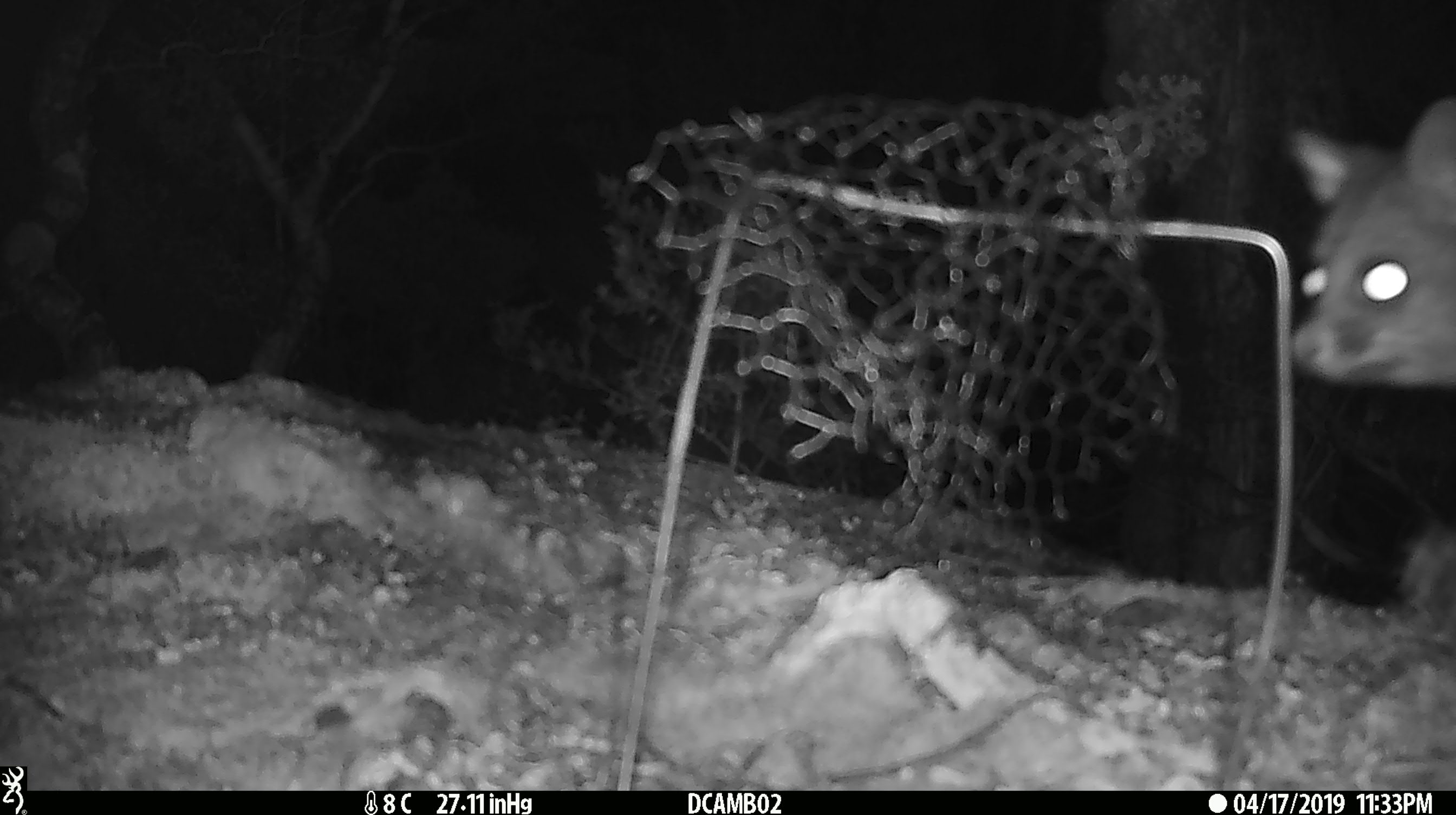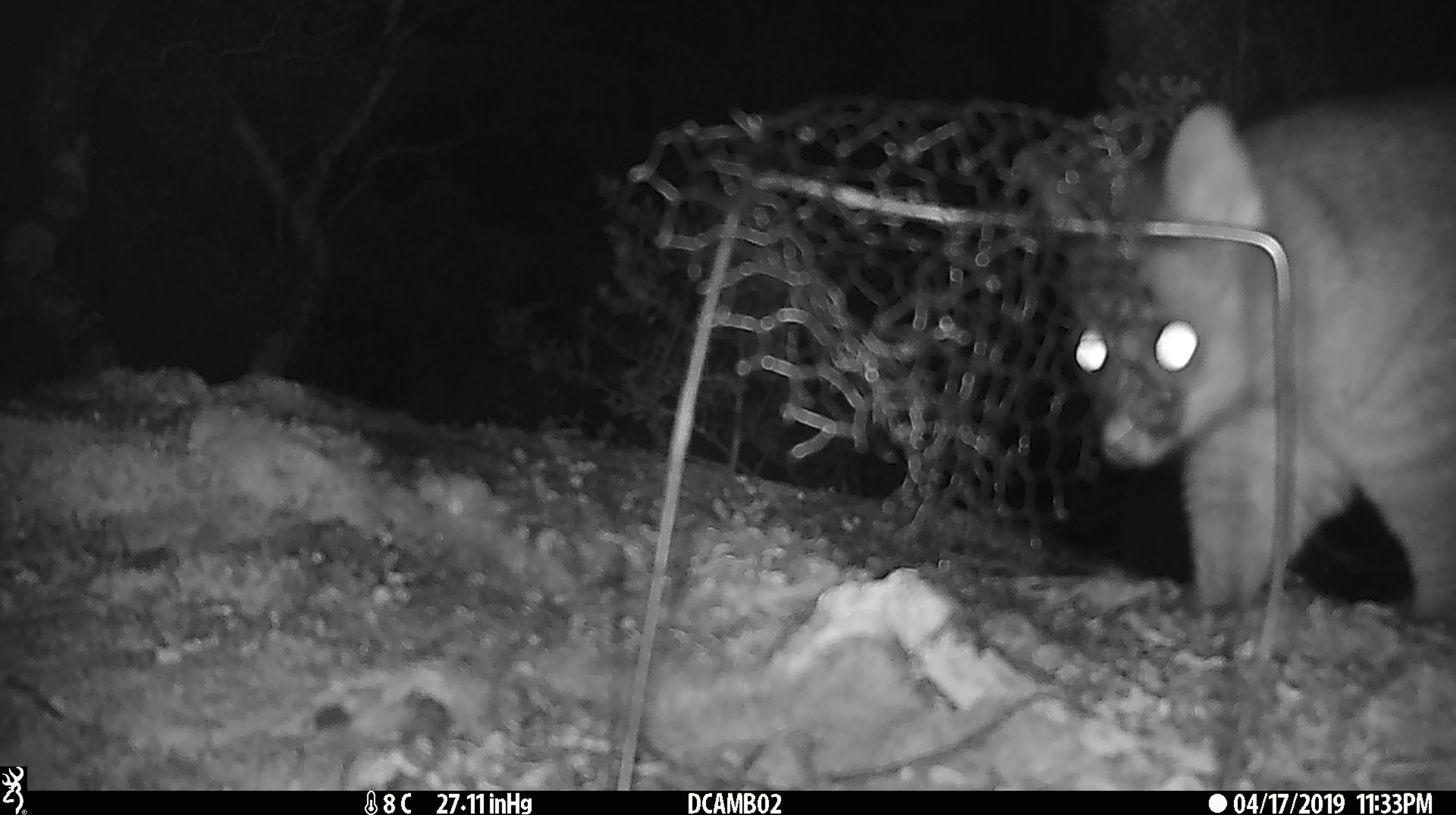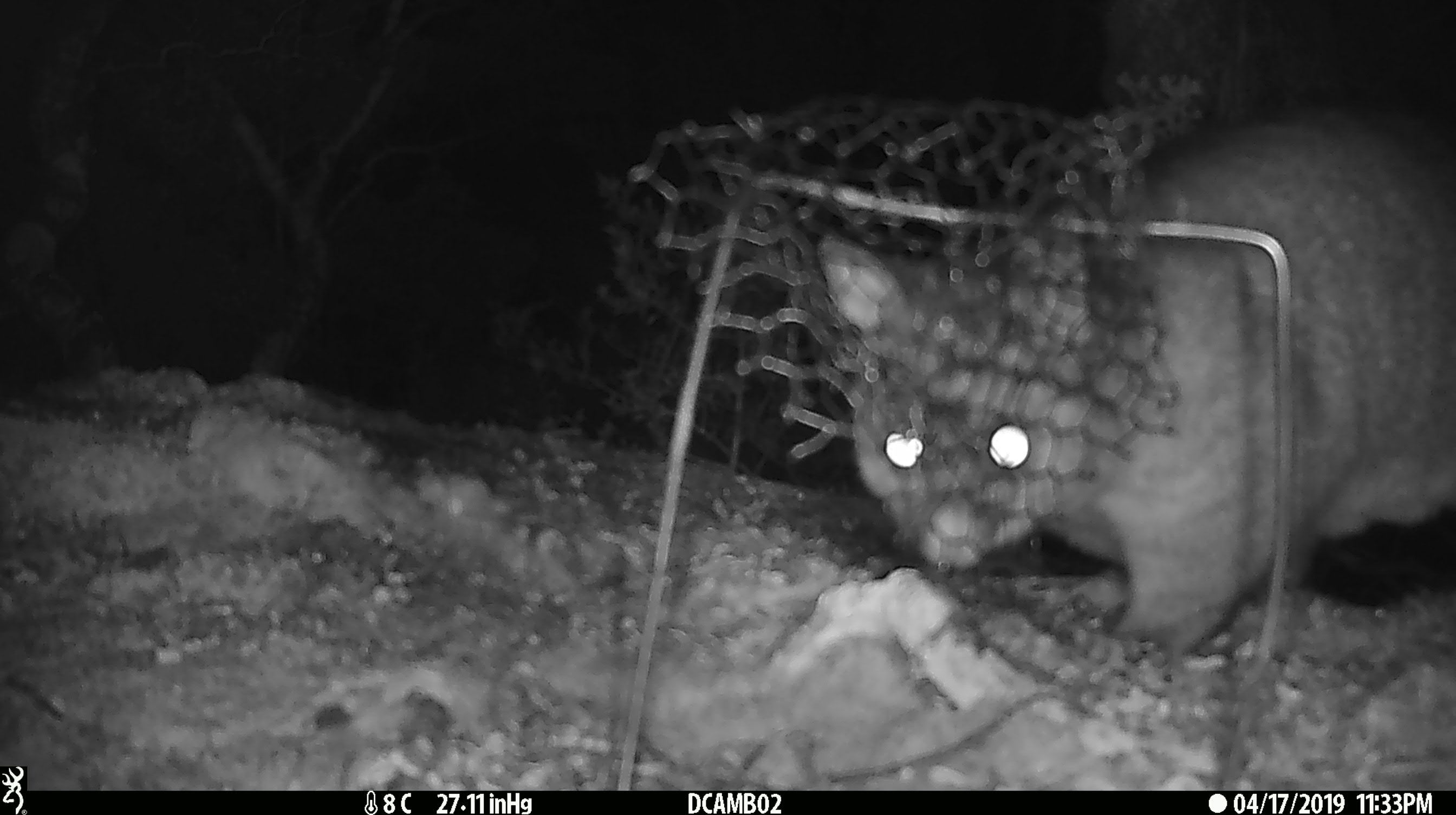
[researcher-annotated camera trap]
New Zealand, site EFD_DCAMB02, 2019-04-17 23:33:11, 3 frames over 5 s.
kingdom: Animalia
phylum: Chordata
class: Mammalia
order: Diprotodontia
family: Phalangeridae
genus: Trichosurus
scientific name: Trichosurus vulpecula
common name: common brushtail possum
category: possum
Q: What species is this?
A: Possum (common brushtail possum) (Trichosurus vulpecula).